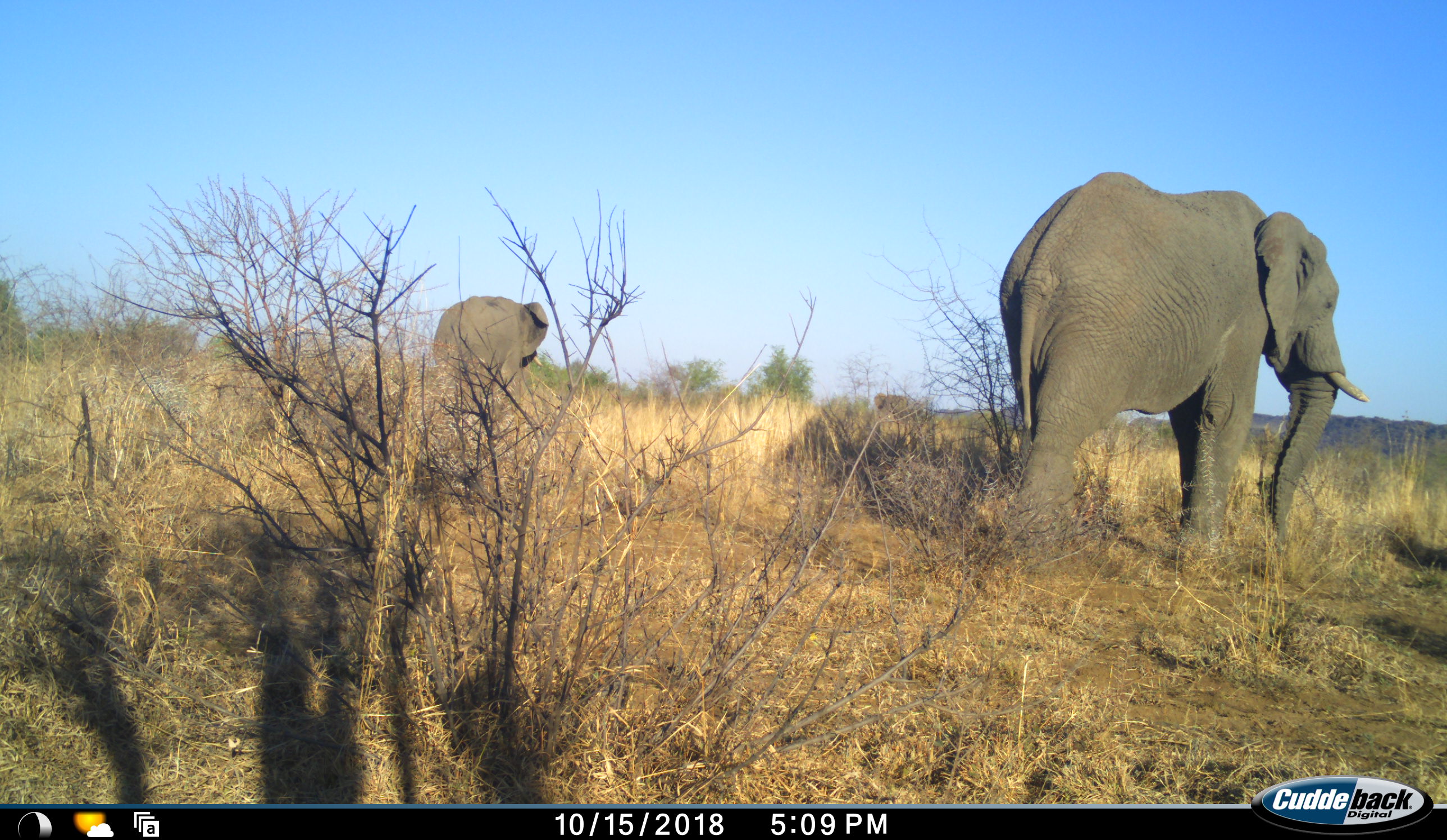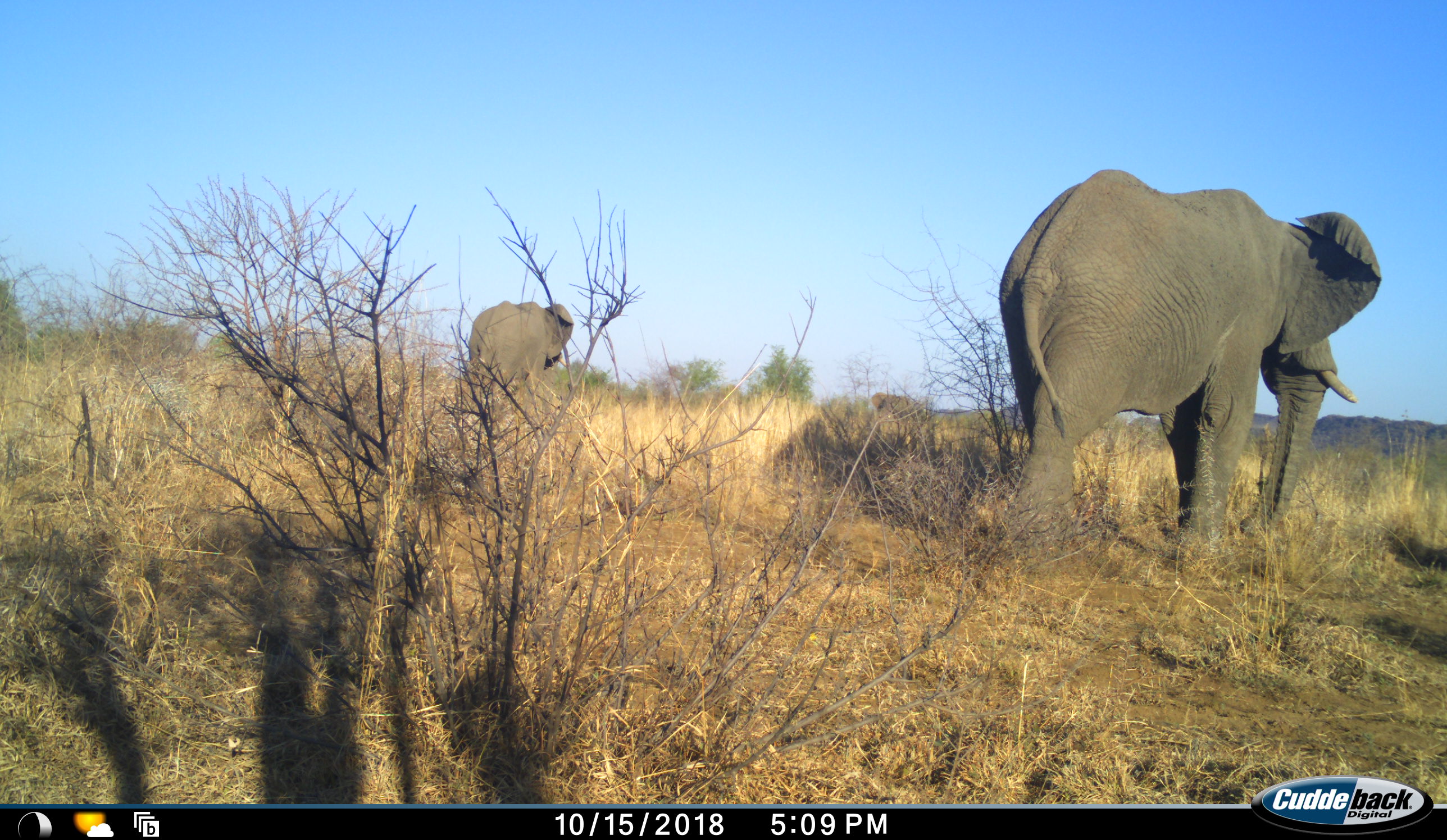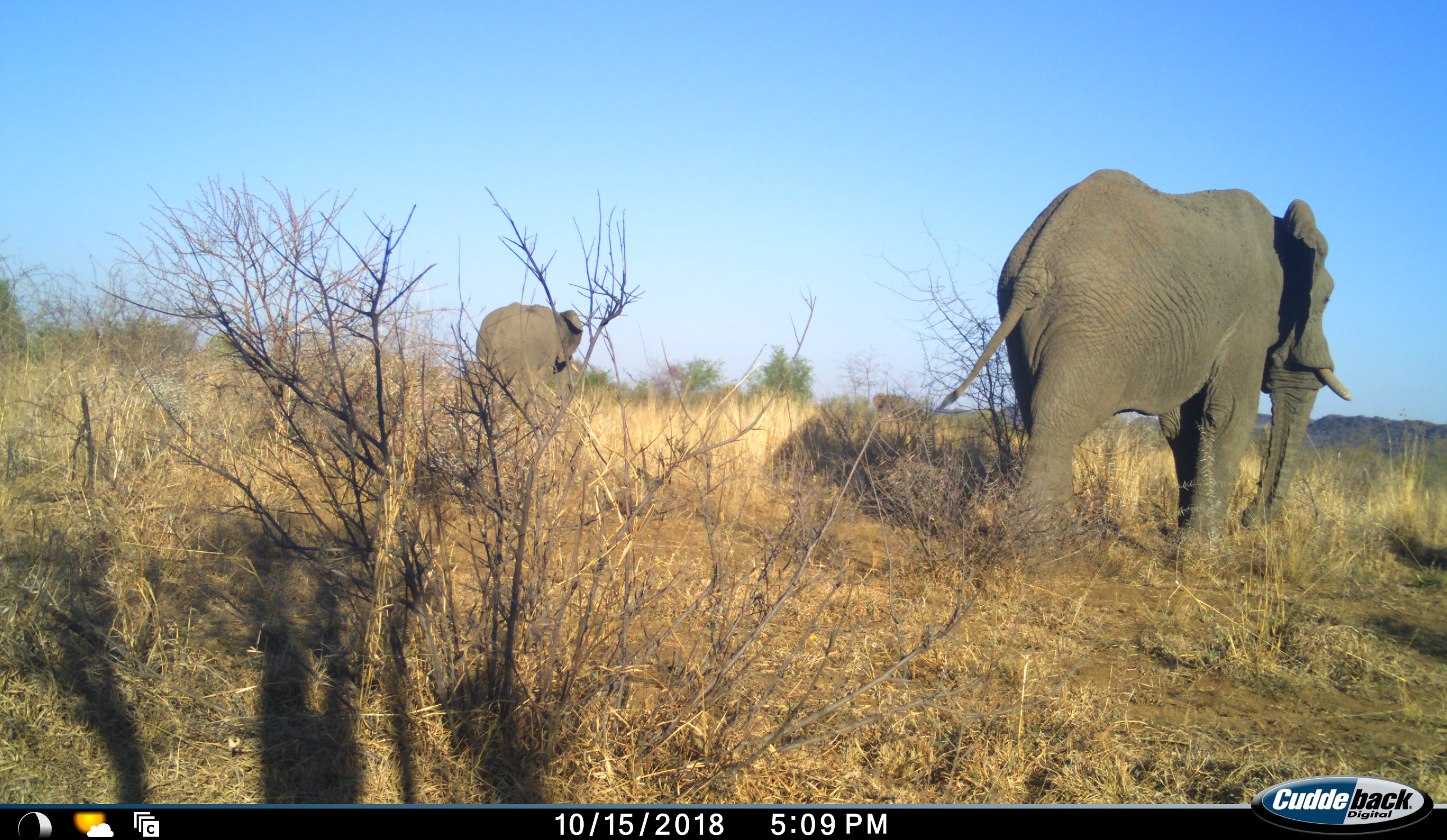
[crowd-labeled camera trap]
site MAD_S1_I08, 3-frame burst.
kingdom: Animalia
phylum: Chordata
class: Mammalia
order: Proboscidea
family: Elephantidae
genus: Loxodonta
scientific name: Loxodonta africana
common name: african bush elephant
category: elephant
Elephant (african bush elephant) (Loxodonta africana), count 2. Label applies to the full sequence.